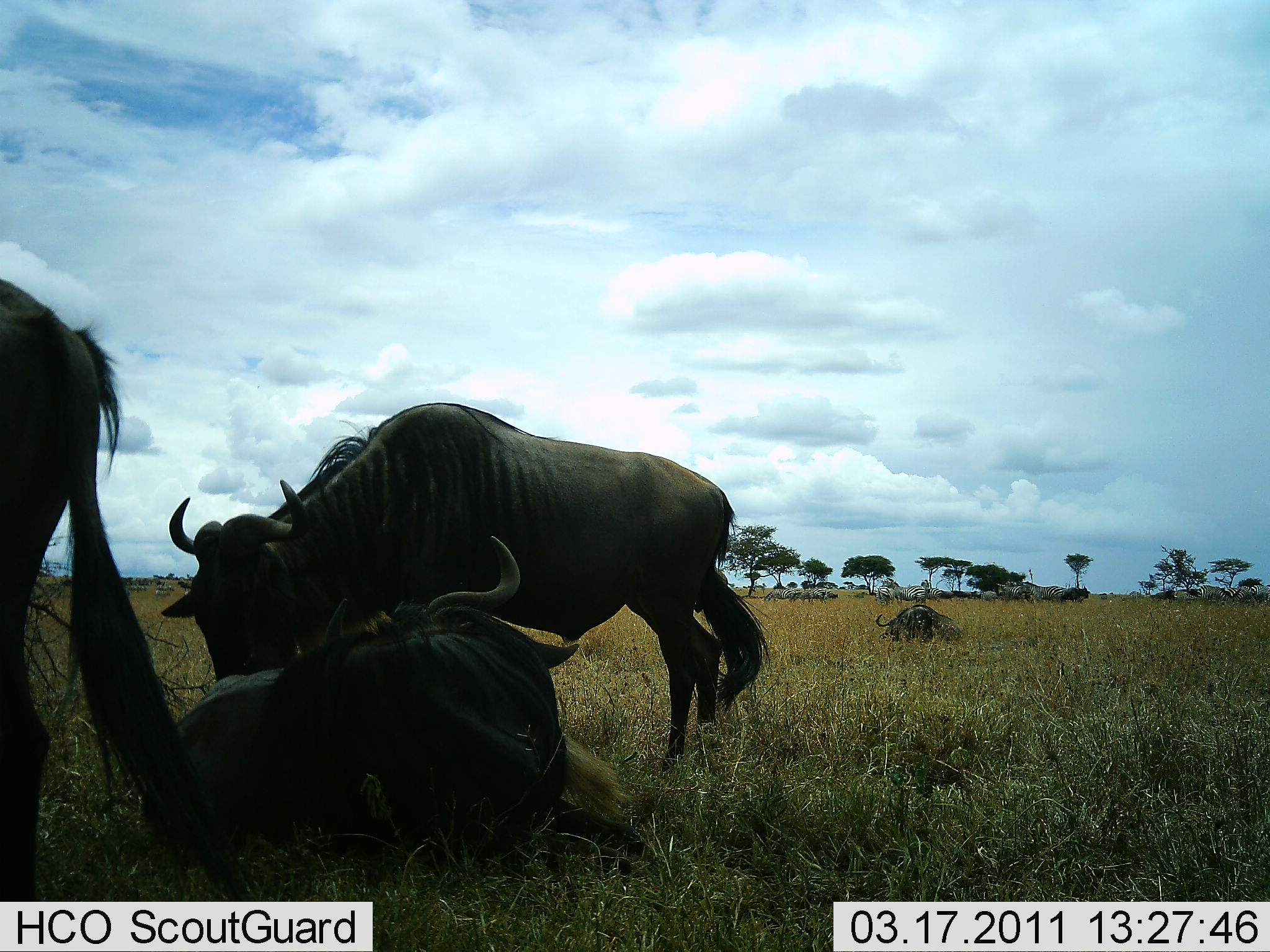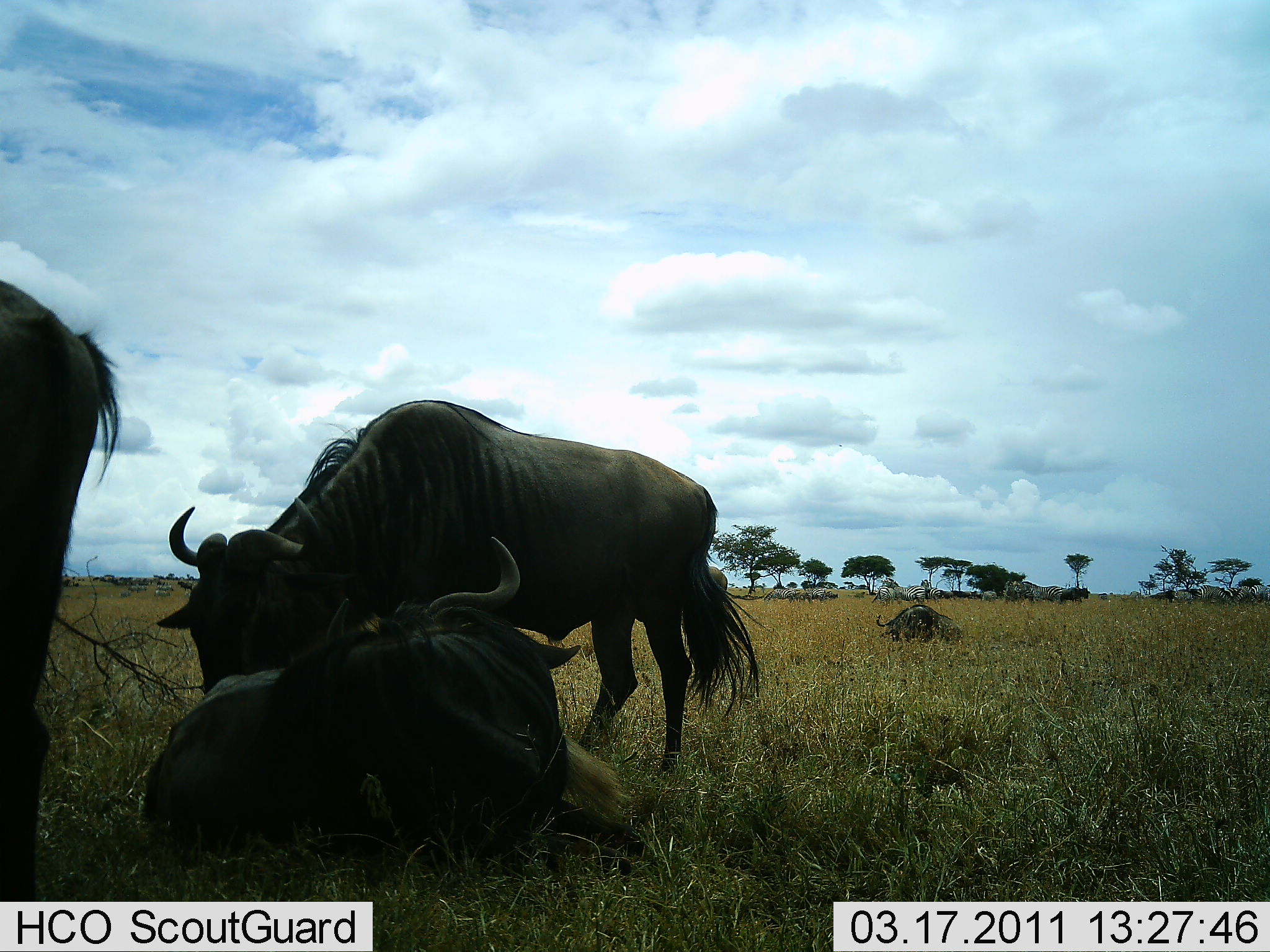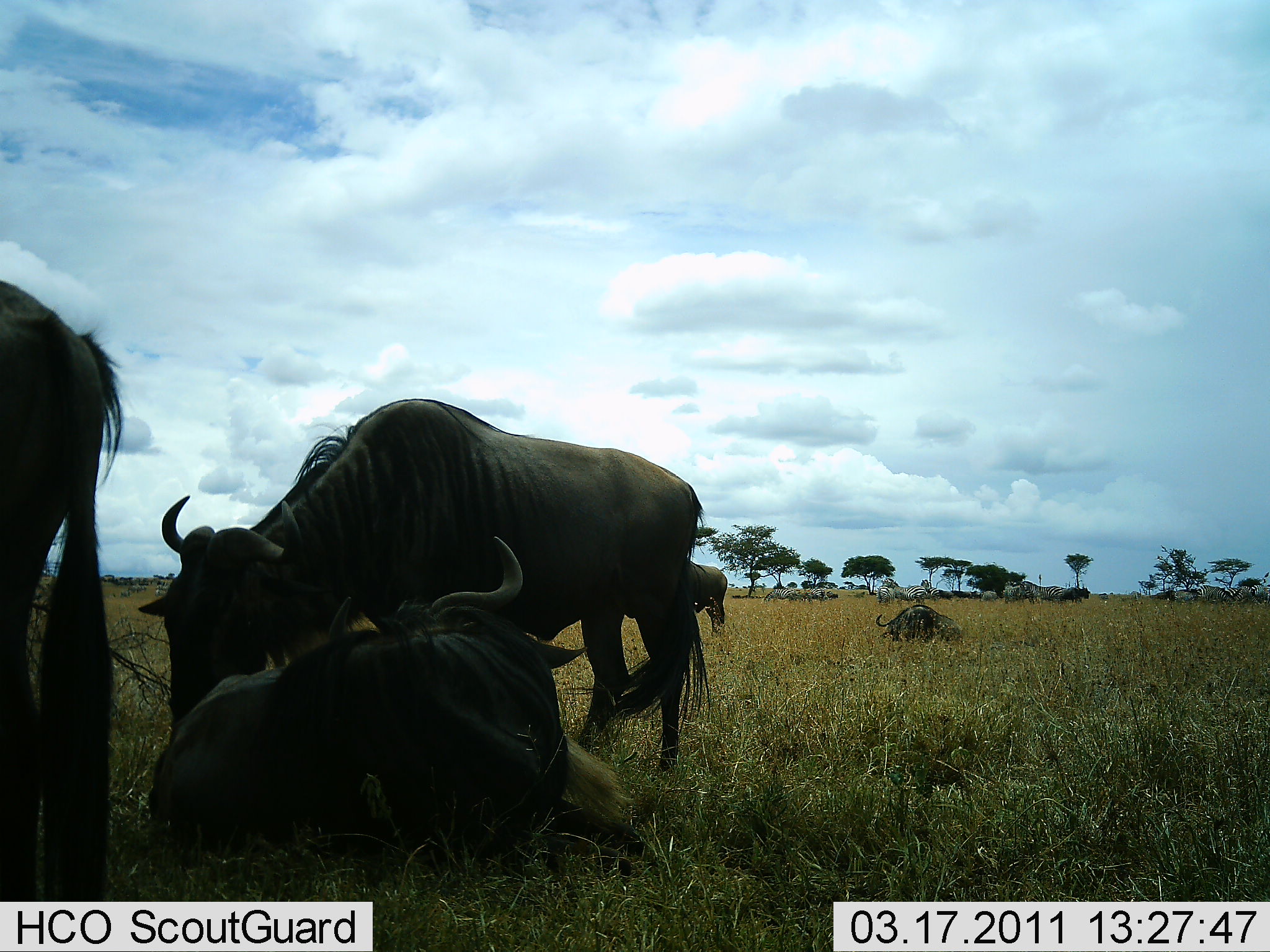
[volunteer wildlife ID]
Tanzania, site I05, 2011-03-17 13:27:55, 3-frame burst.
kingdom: Animalia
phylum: Chordata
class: Mammalia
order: Artiodactyla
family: Bovidae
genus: Connochaetes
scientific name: Connochaetes taurinus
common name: blue wildebeest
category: wildebeest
Wildebeest (blue wildebeest) (Connochaetes taurinus), count 4. Behavior (volunteer vote fractions): standing 80%, resting 100%, moving 7%, interacting 0%. Young present (vote fraction): 0%. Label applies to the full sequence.